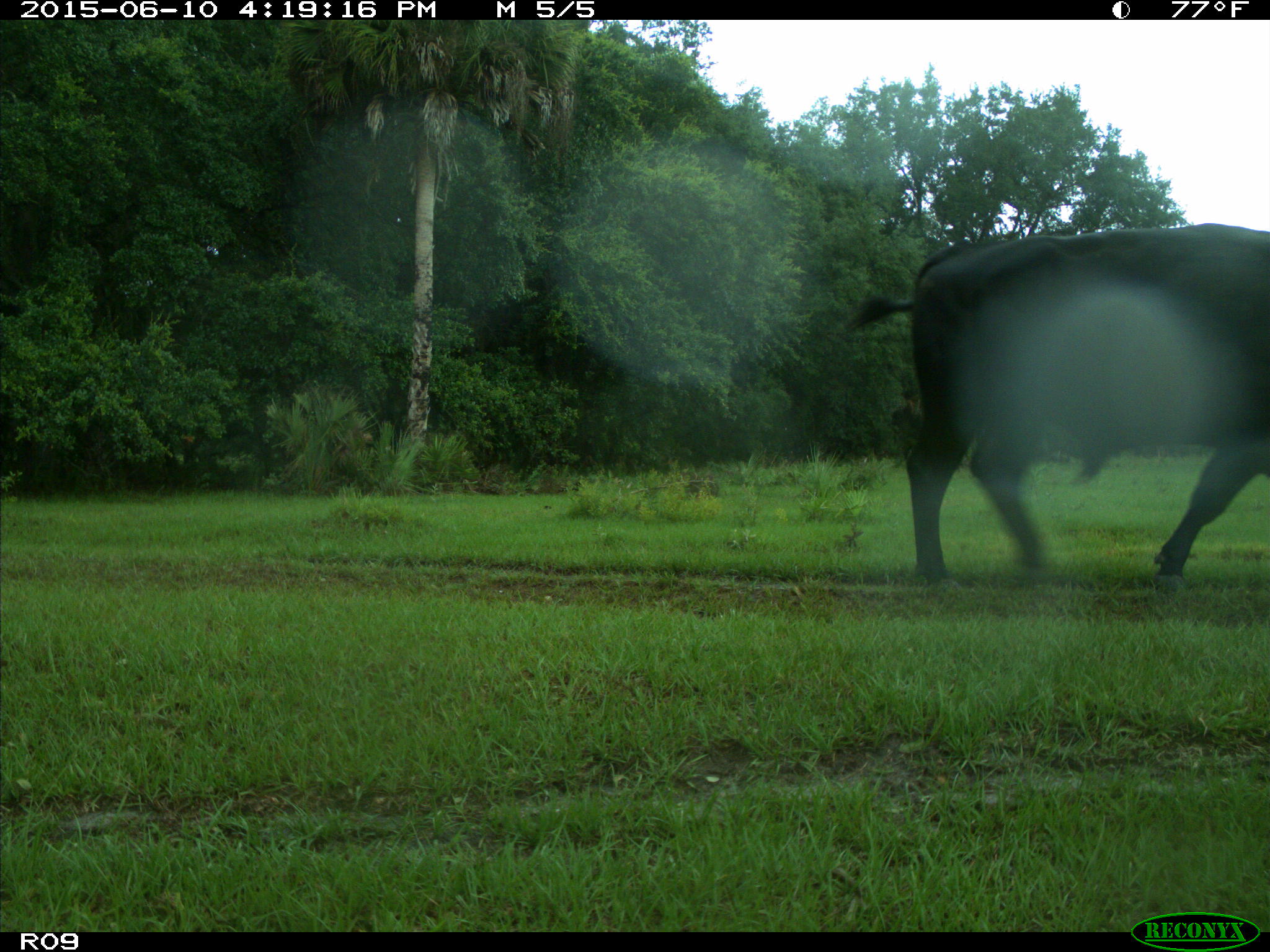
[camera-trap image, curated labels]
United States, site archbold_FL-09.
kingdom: Animalia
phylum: Chordata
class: Mammalia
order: Artiodactyla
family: Bovidae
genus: Bos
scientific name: Bos taurus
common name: domestic cow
Bos taurus (domestic cow).